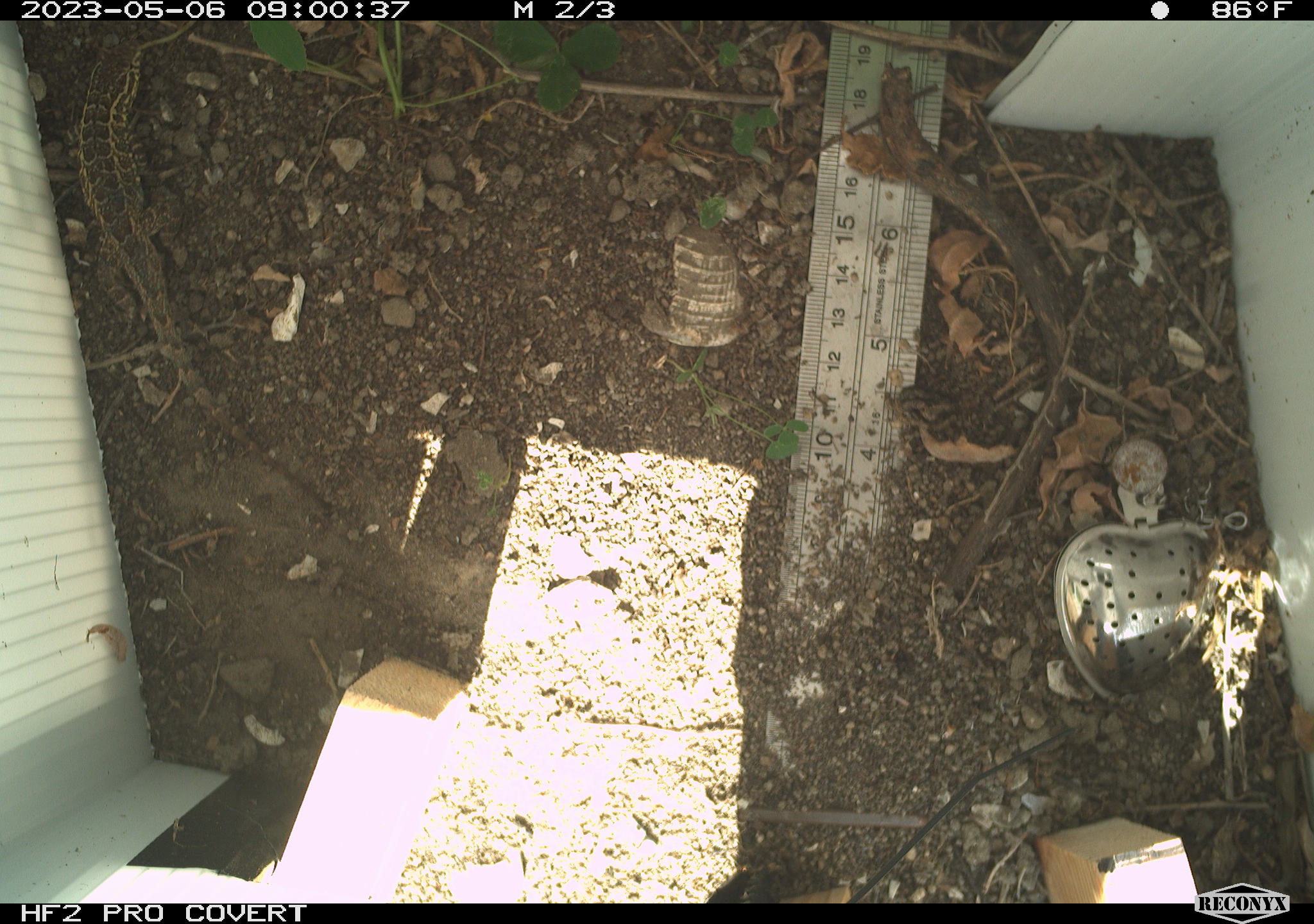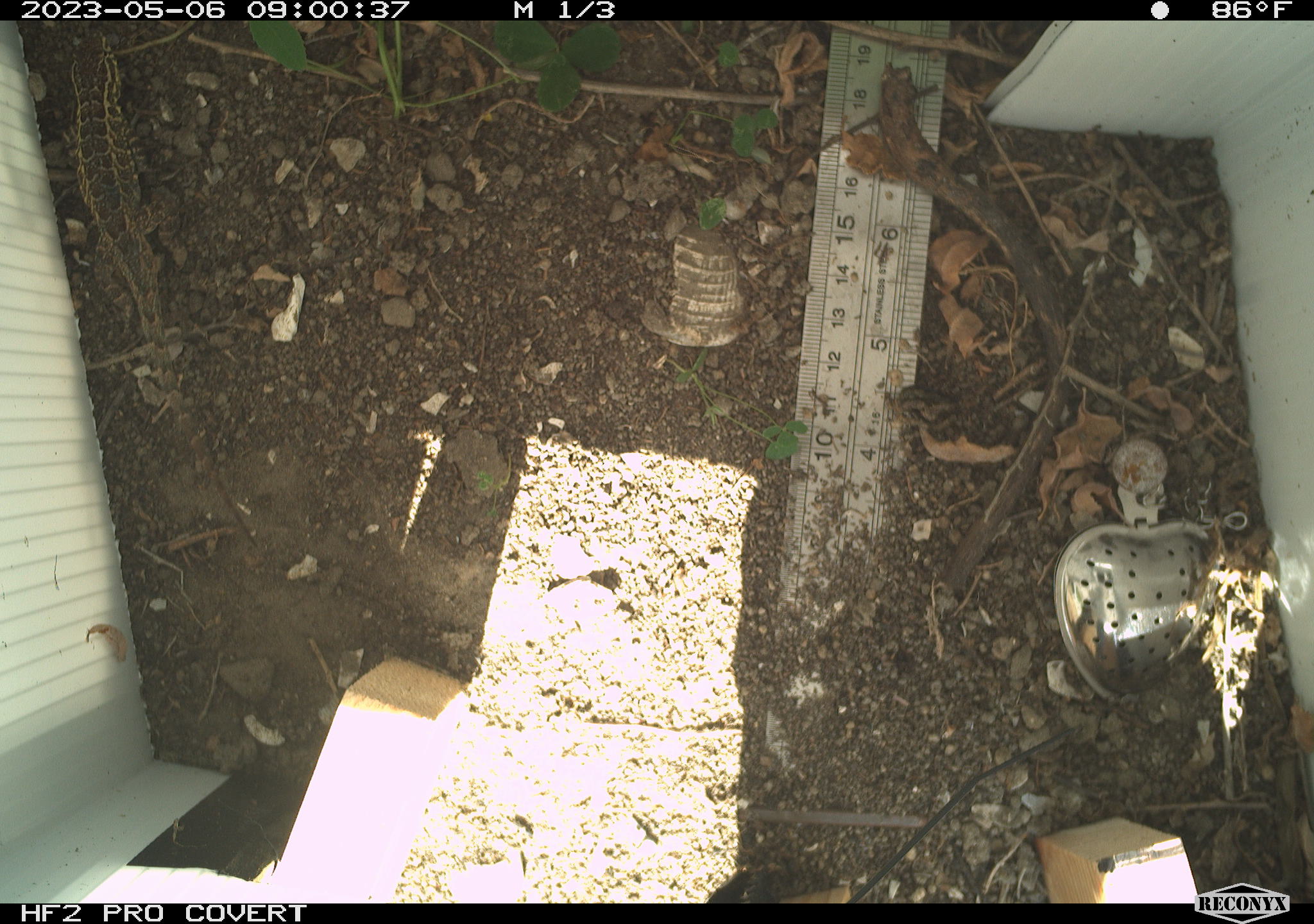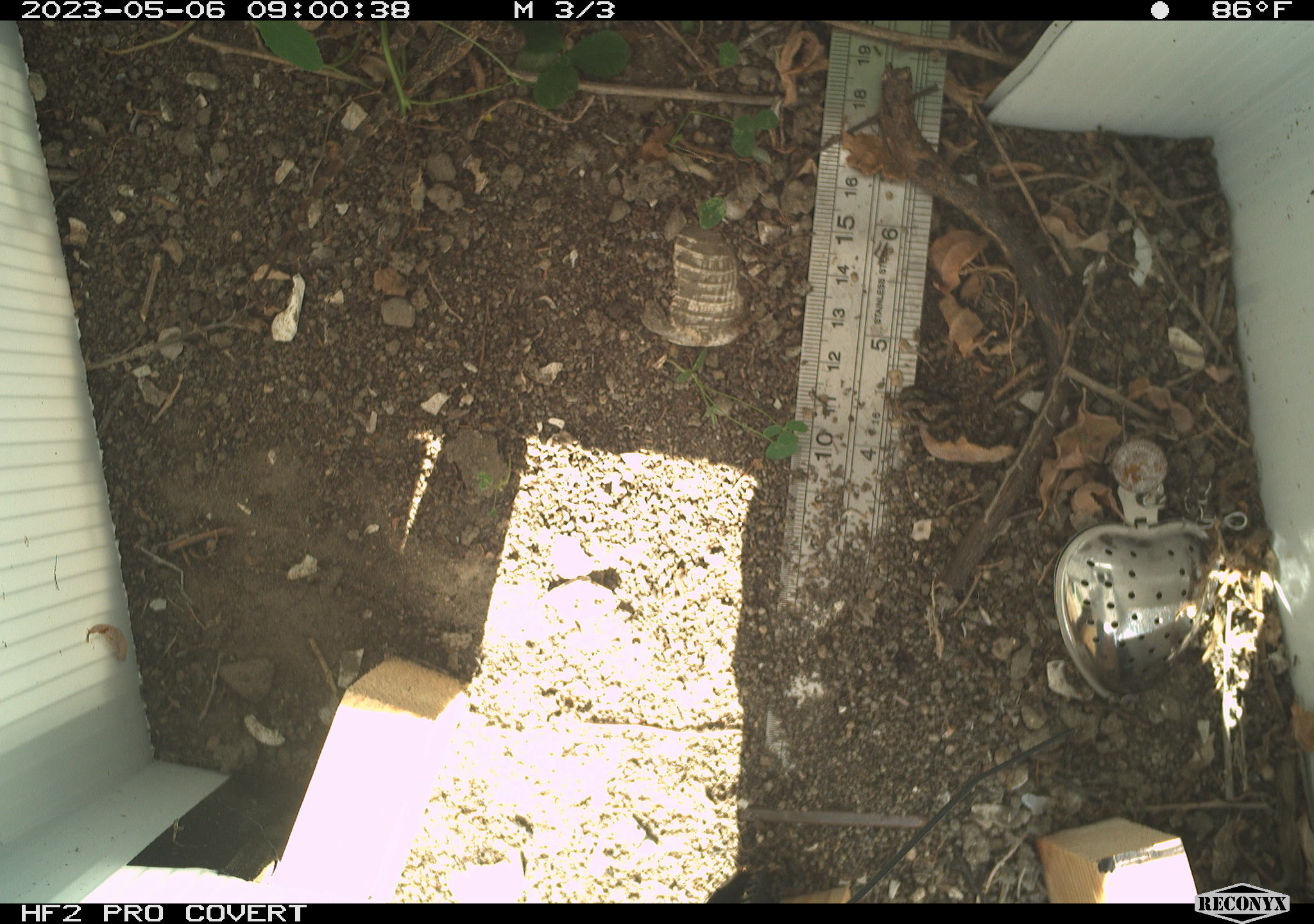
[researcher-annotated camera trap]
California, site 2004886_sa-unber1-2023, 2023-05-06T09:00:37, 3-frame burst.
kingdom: Animalia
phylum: Chordata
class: Reptilia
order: Squamata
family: Phrynosomatidae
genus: Sceloporus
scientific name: Sceloporus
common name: spiny lizards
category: sceloporus species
Sceloporus species (spiny lizards) (Sceloporus).